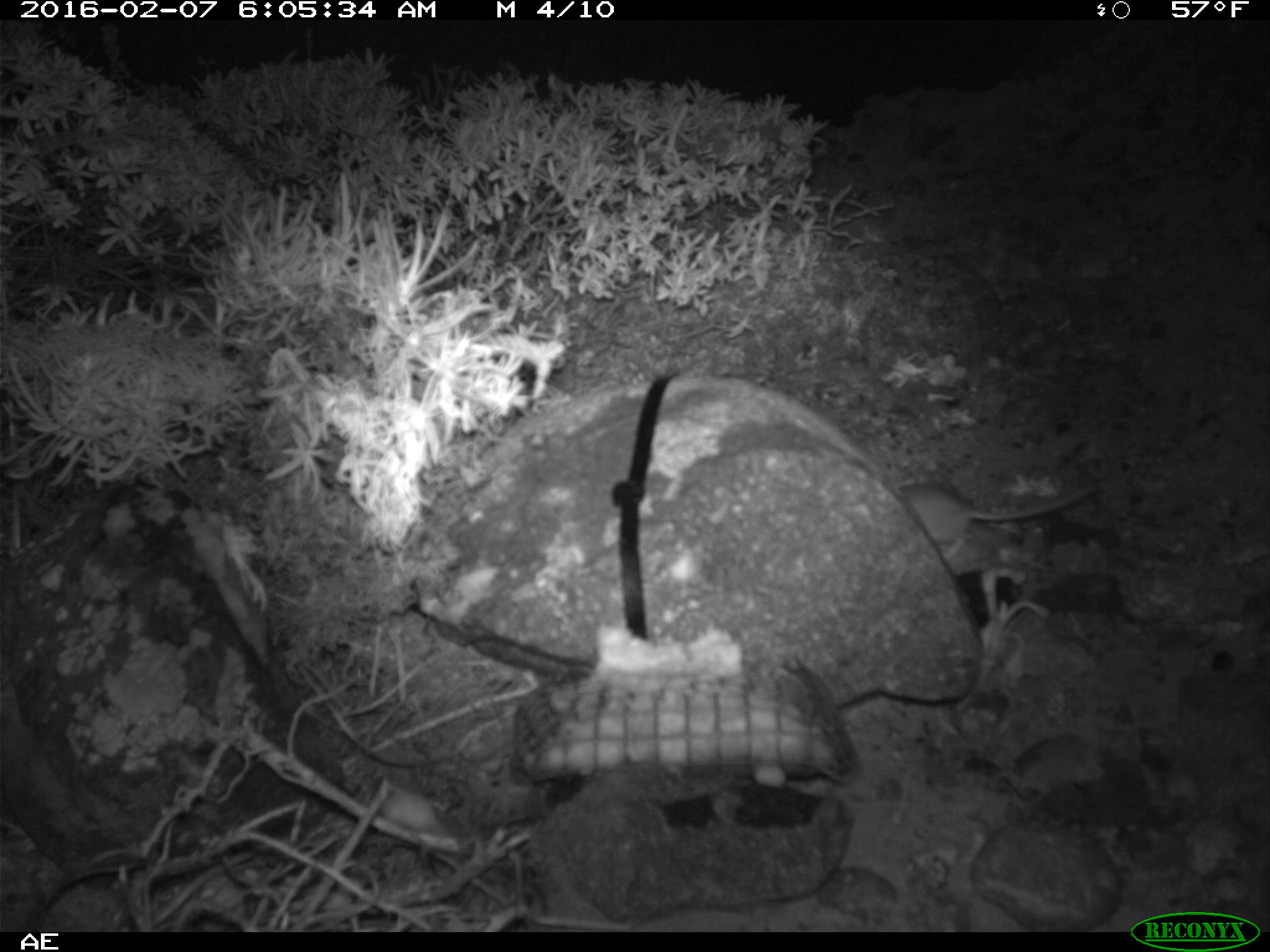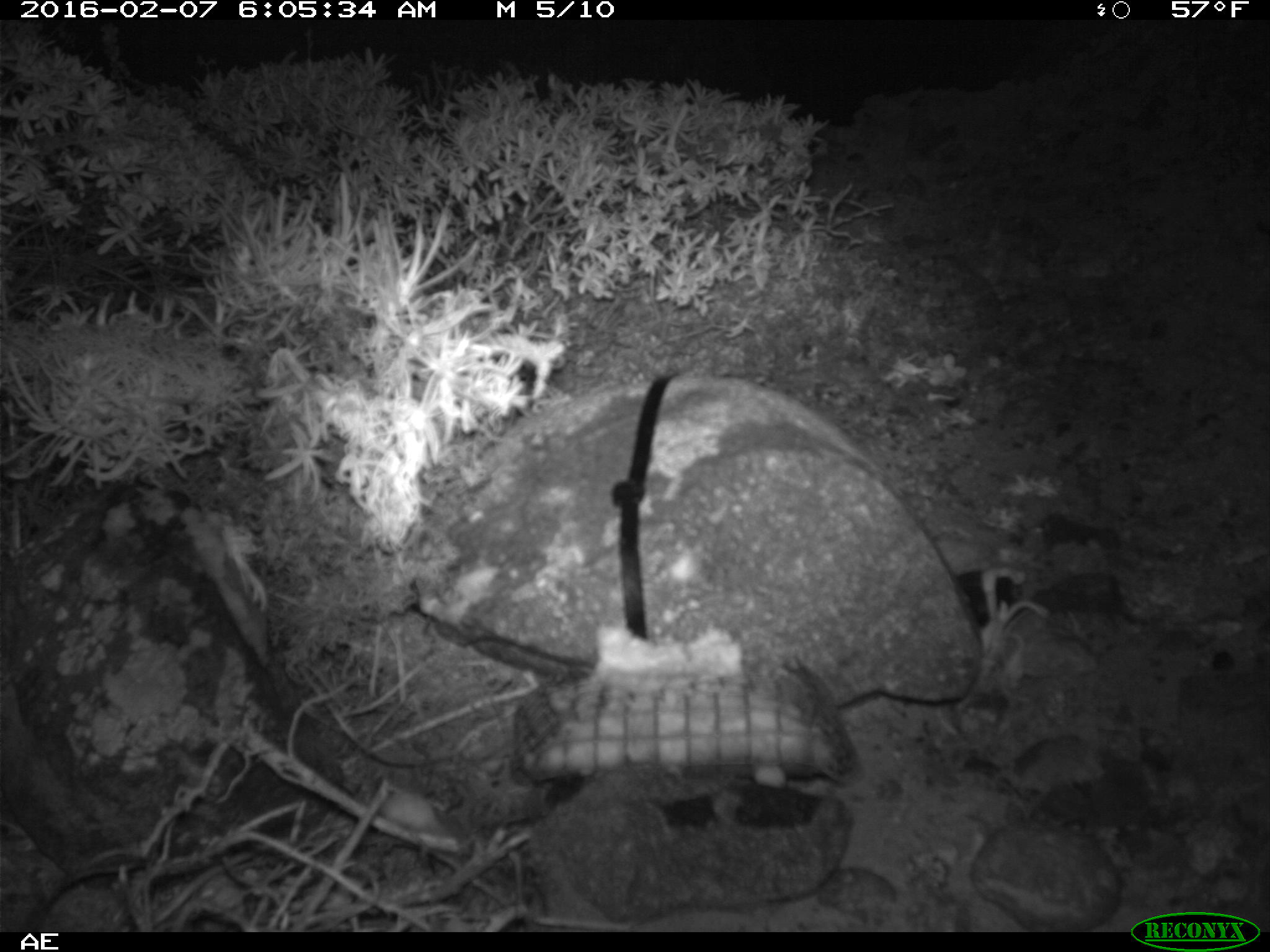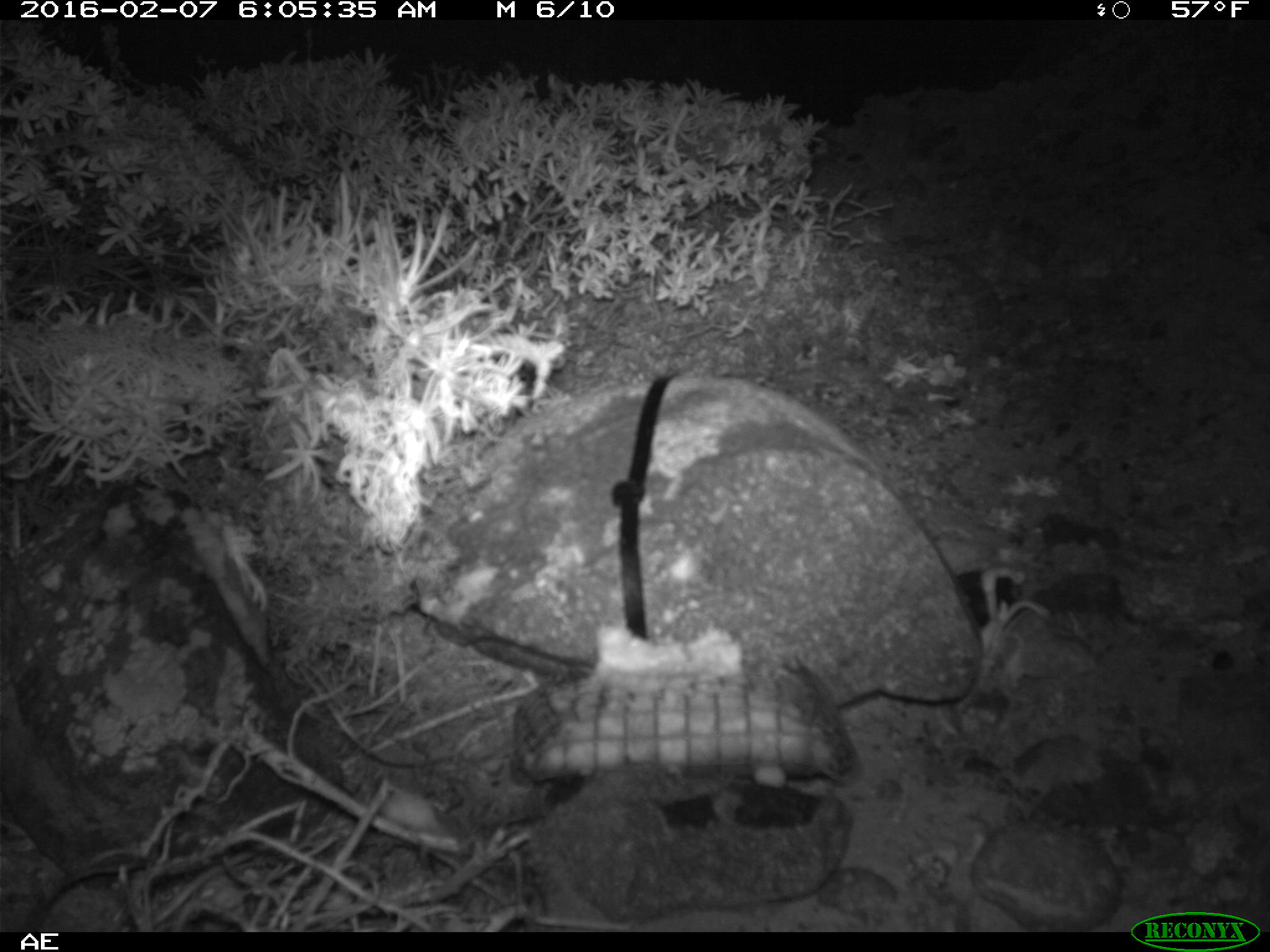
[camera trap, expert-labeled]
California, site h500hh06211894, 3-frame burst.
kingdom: Animalia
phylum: Chordata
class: Mammalia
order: Rodentia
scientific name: Rodentia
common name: rodent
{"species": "rodent (Rodentia)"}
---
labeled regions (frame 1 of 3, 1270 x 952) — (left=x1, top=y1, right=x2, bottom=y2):
rodent: (left=897, top=479, right=1103, bottom=562)